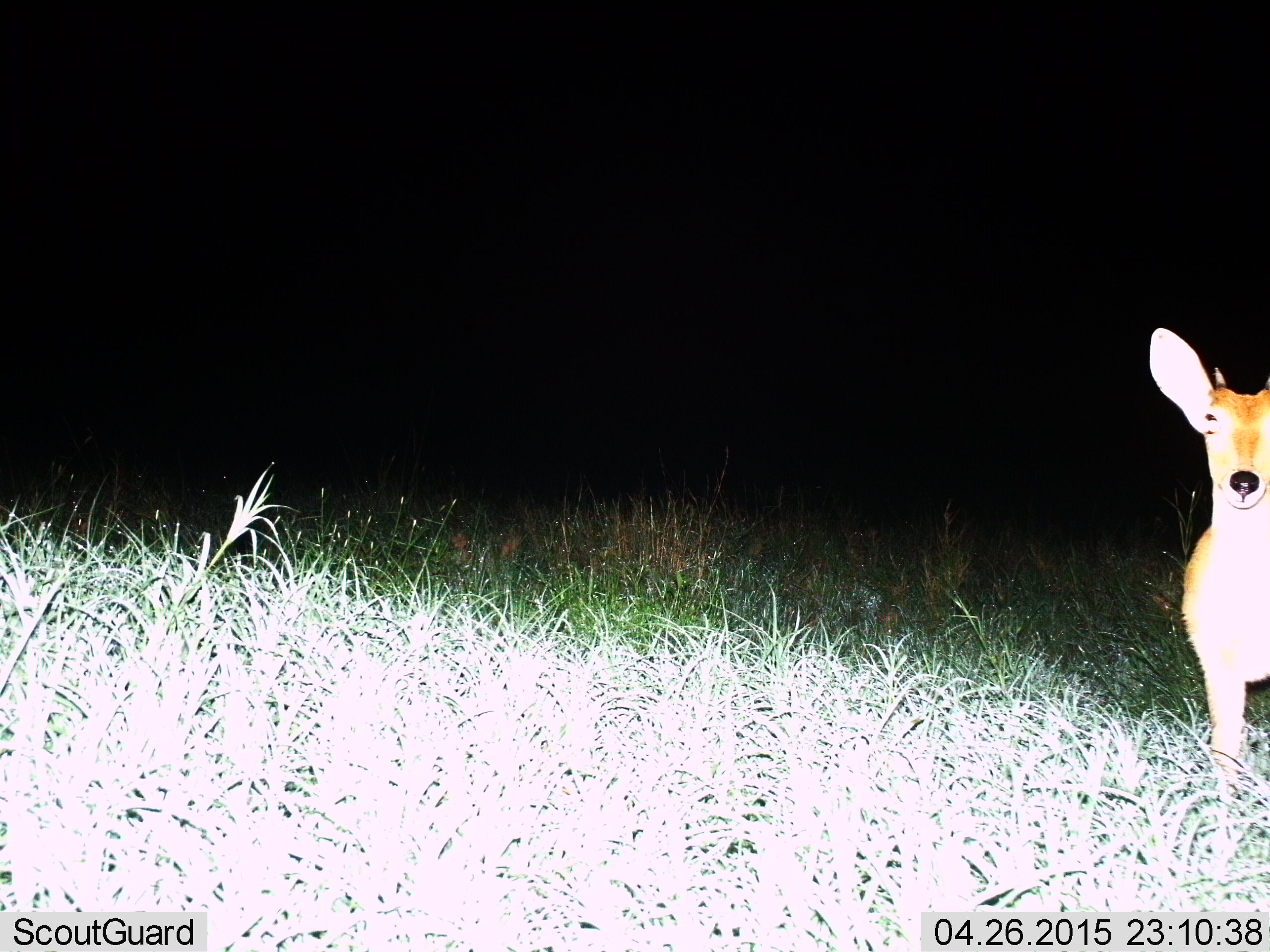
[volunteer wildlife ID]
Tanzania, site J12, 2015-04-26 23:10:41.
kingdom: Animalia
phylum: Chordata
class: Mammalia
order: Artiodactyla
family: Bovidae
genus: Redunca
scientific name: Redunca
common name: reedbuck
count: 1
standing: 100%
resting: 0%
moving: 0%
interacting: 0%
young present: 10%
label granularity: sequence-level